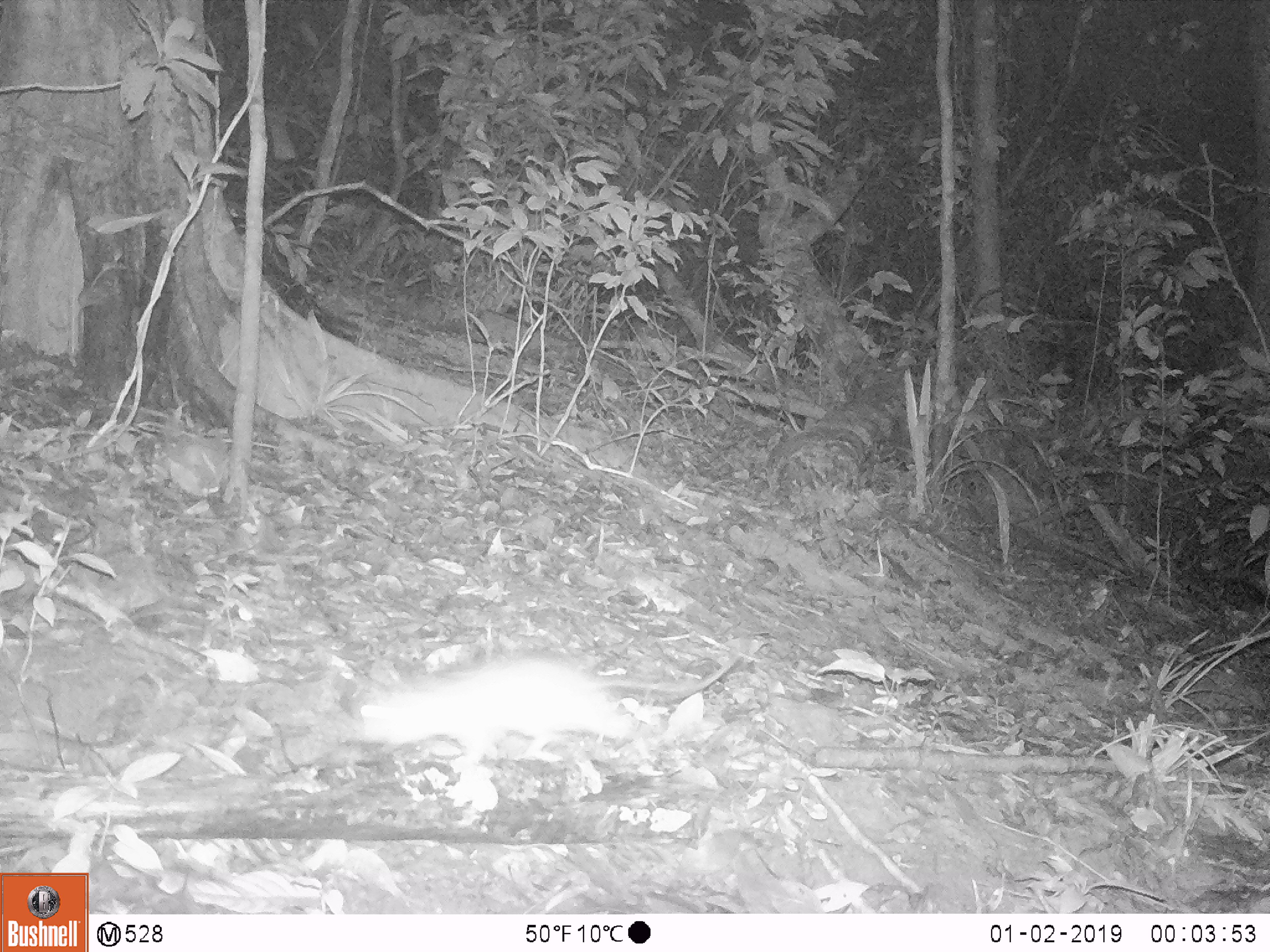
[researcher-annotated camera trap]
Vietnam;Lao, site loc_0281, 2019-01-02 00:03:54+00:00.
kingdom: Animalia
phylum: Chordata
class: Mammalia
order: Rodentia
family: Muridae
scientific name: Muridae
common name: old-world mice and rats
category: unidentified murid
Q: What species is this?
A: Unidentified murid (old-world mice and rats) (Muridae).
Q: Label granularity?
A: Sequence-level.